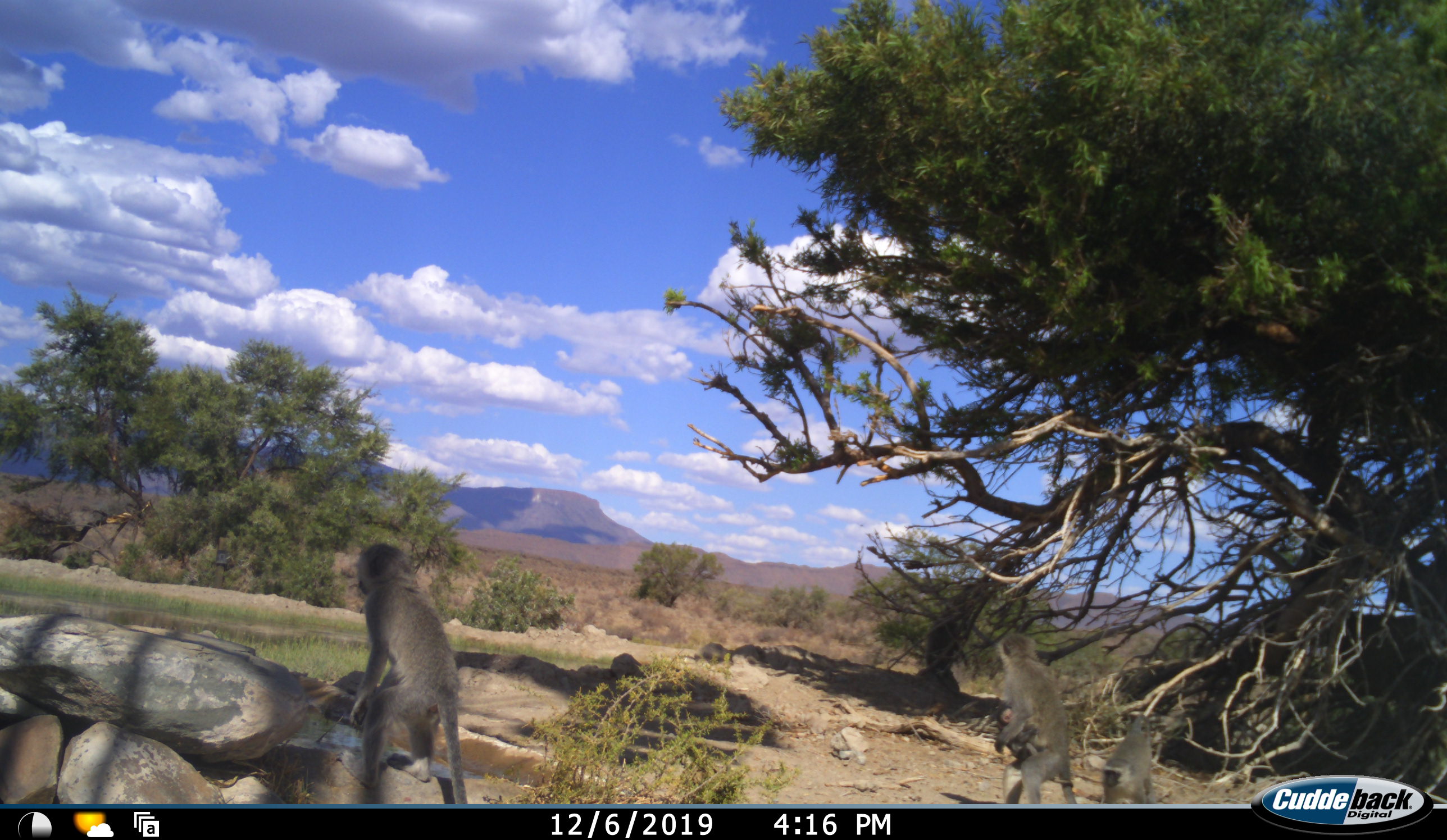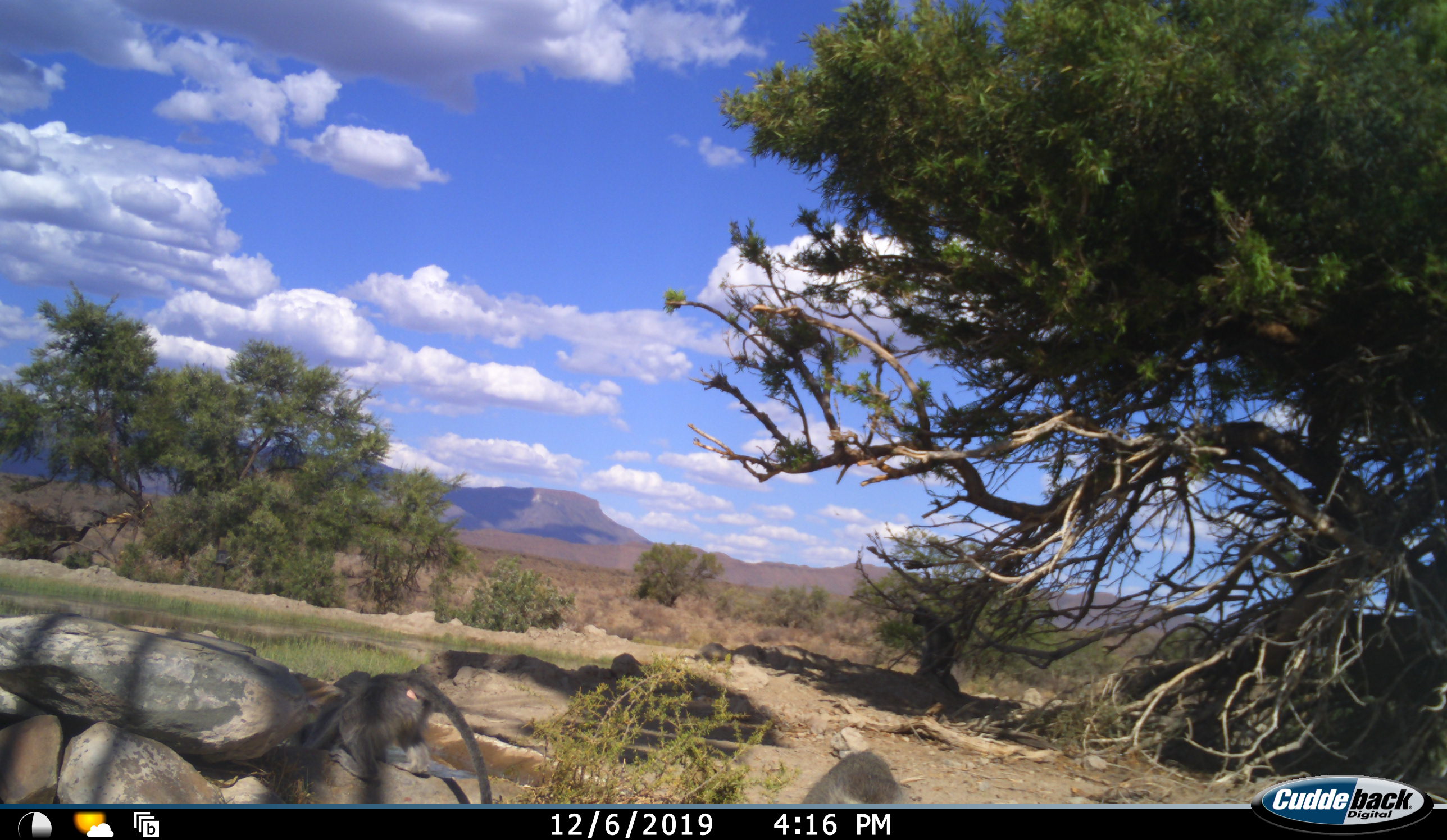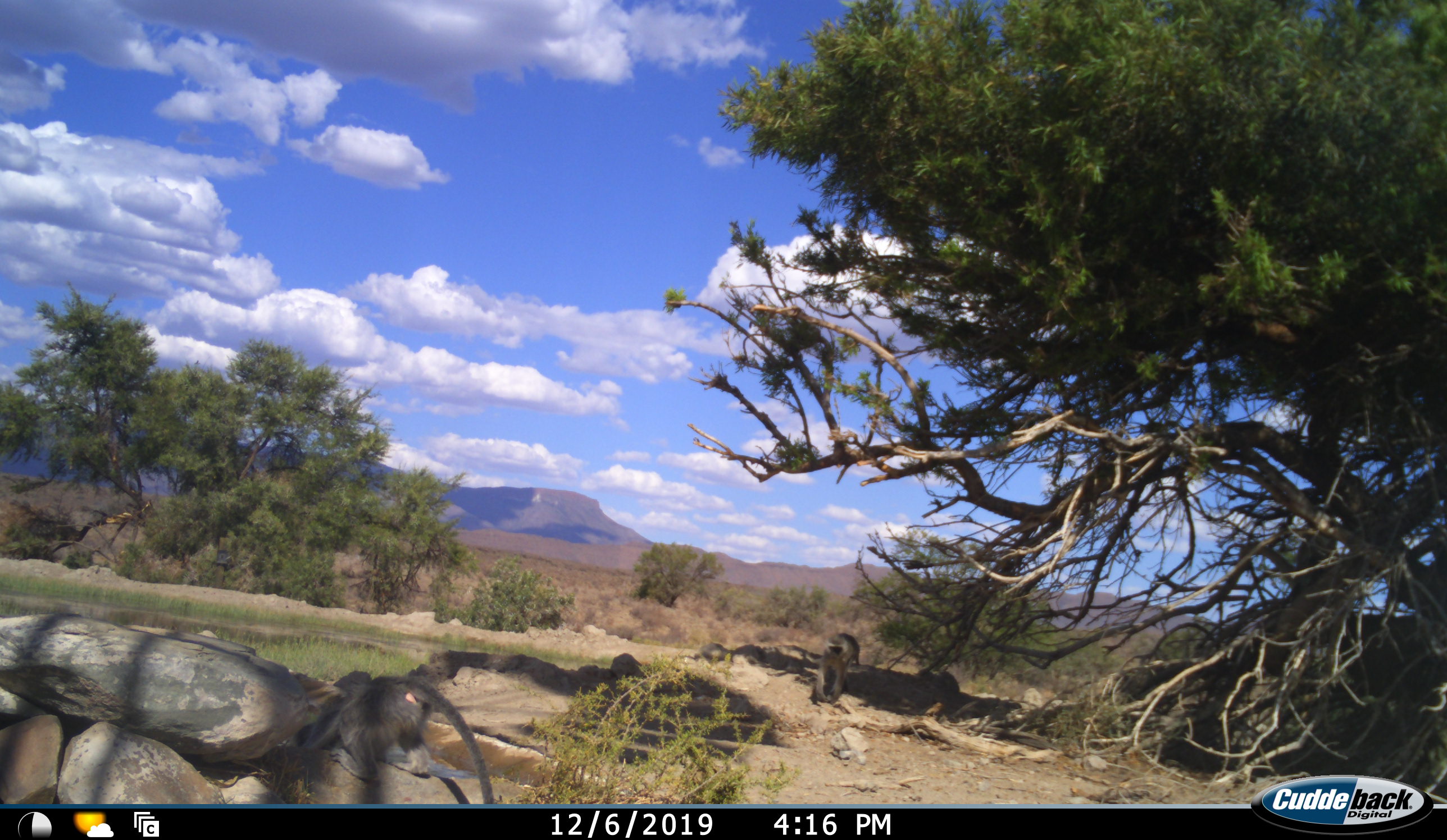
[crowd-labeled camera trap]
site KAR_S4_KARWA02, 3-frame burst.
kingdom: Animalia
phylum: Chordata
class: Mammalia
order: Primates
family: Cercopithecidae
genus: Chlorocebus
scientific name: Chlorocebus pygerythrus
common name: vervet monkey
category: monkeyvervet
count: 5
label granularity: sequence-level